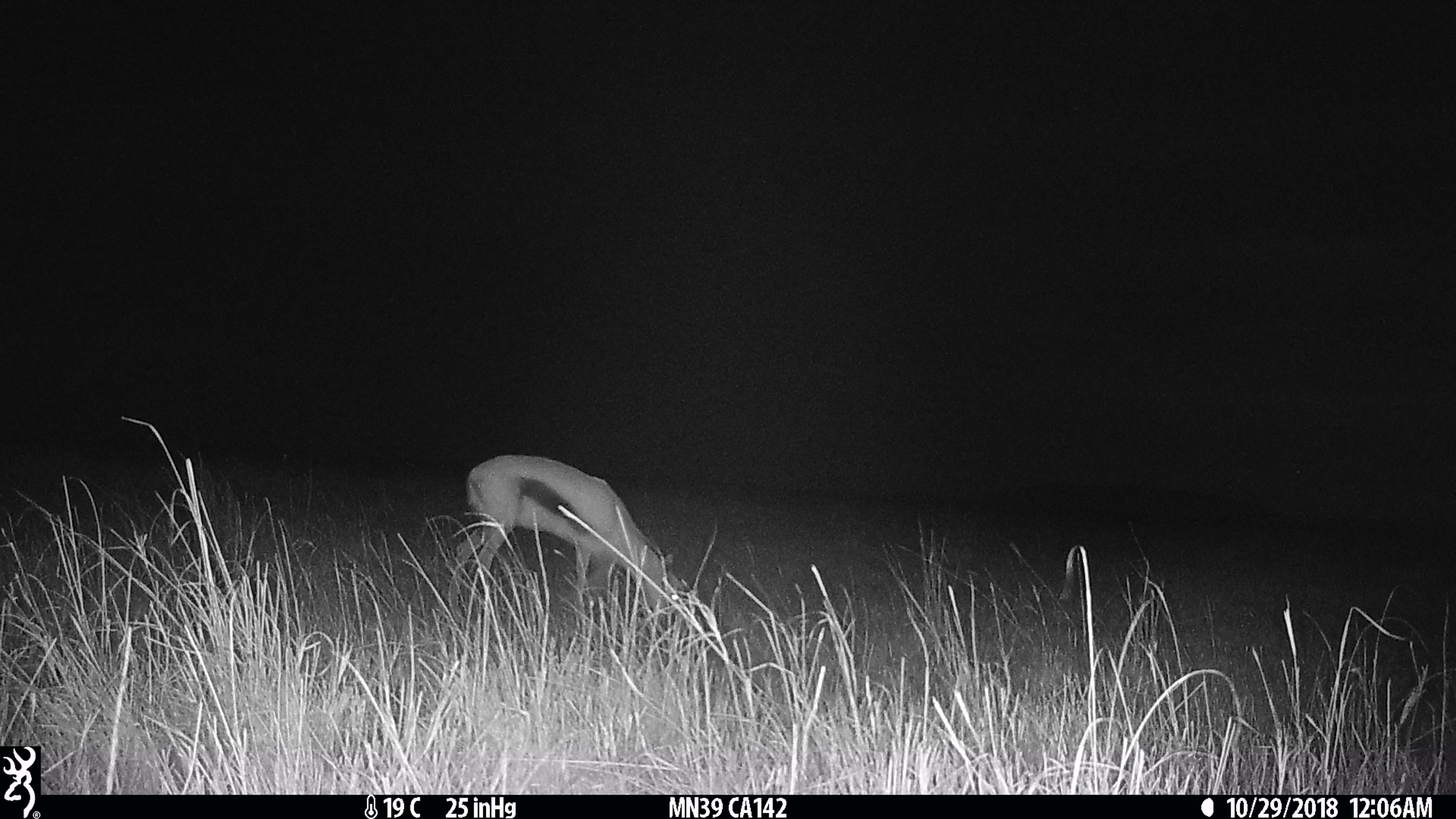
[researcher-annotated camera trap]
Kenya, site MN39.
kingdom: Animalia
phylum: Chordata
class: Mammalia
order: Artiodactyla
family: Bovidae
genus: Eudorcas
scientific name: Eudorcas thomsonii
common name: thomon's gazelle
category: gazelle thomsons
Gazelle thomsons (thomon's gazelle) (Eudorcas thomsonii).